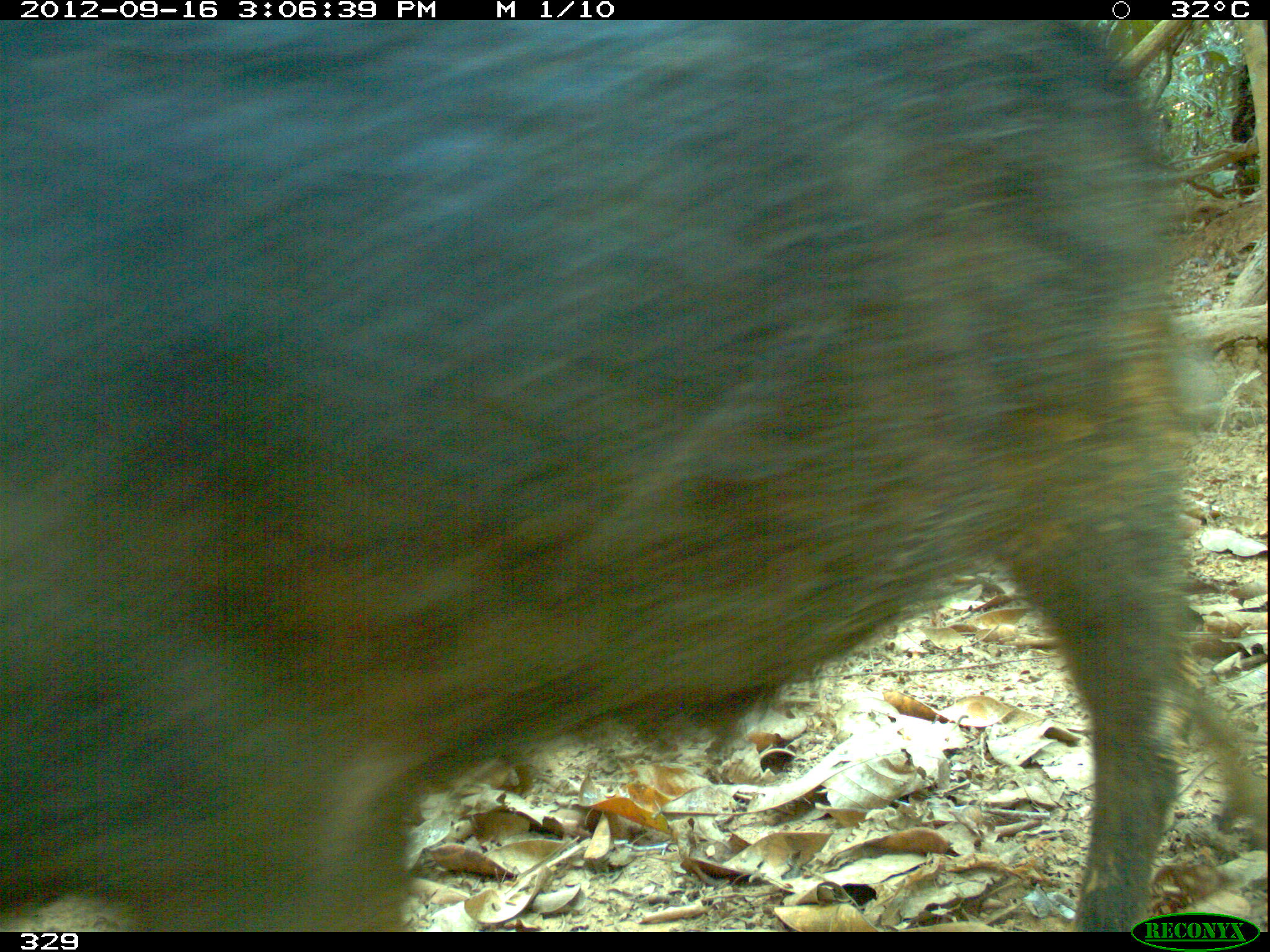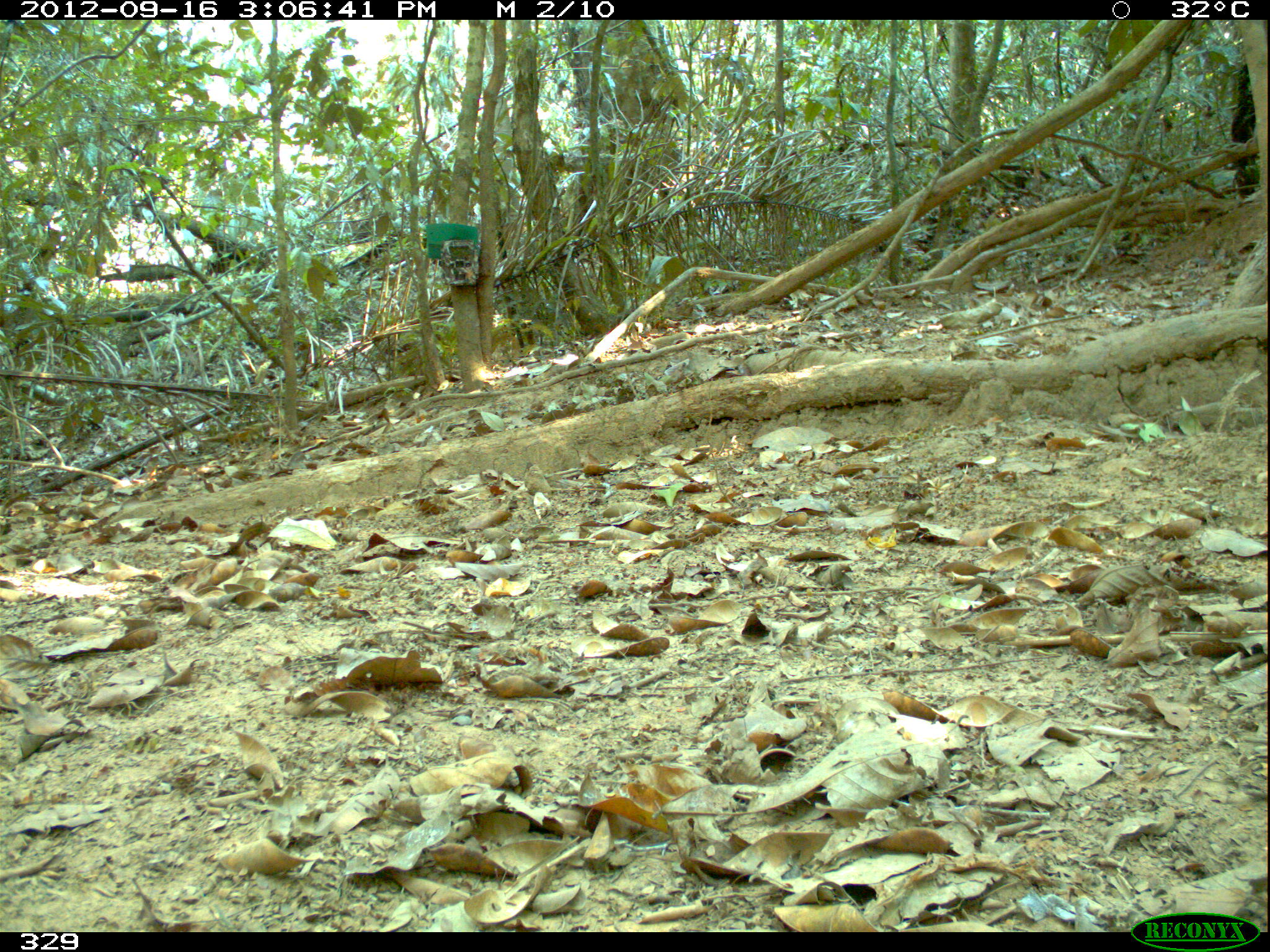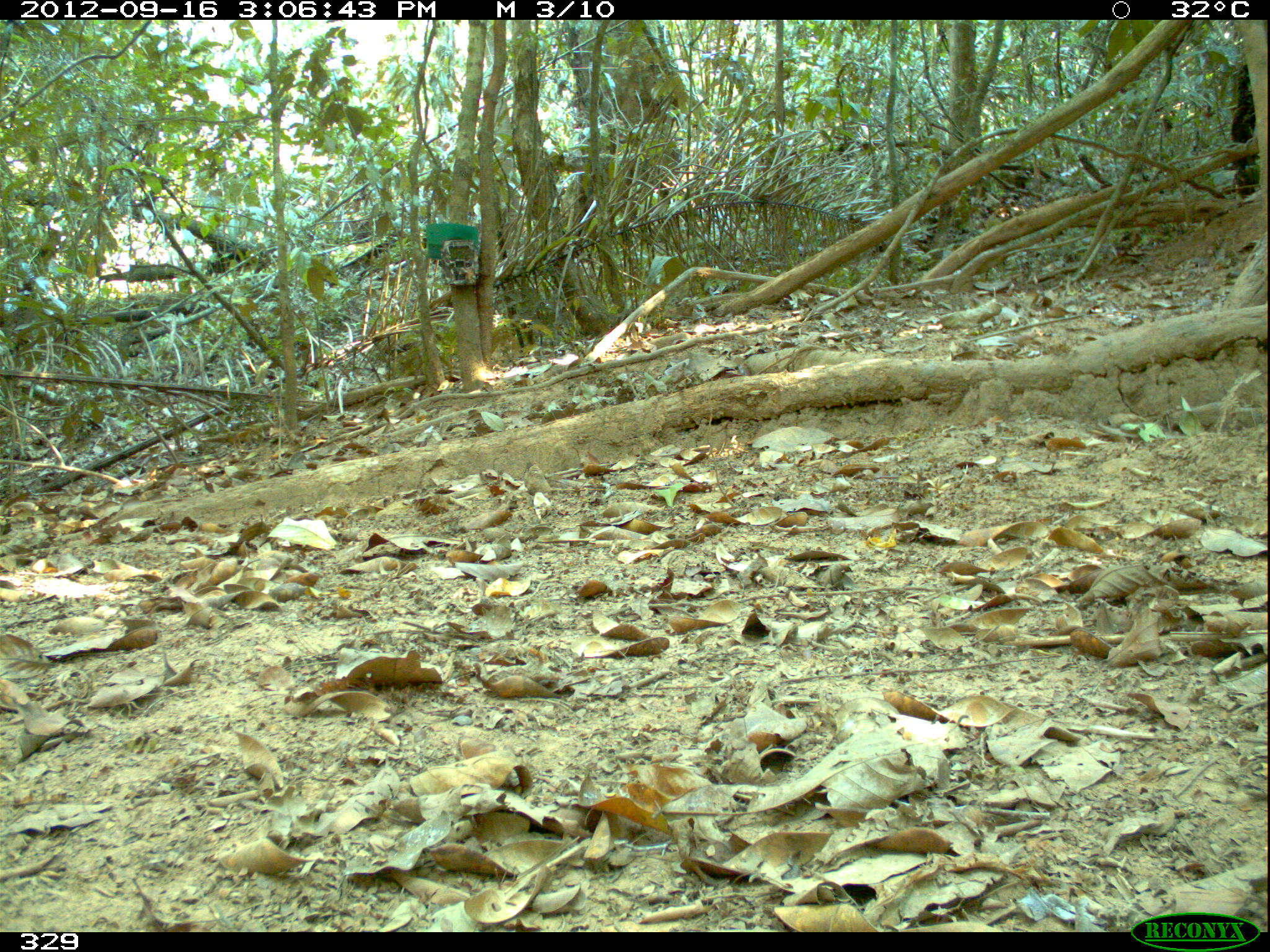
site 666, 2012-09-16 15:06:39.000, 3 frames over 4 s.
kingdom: Animalia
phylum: Chordata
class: Mammalia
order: Artiodactyla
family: Tayassuidae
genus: Tayassu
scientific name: Tayassu pecari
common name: white-lipped peccary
Tayassu pecari (white-lipped peccary).